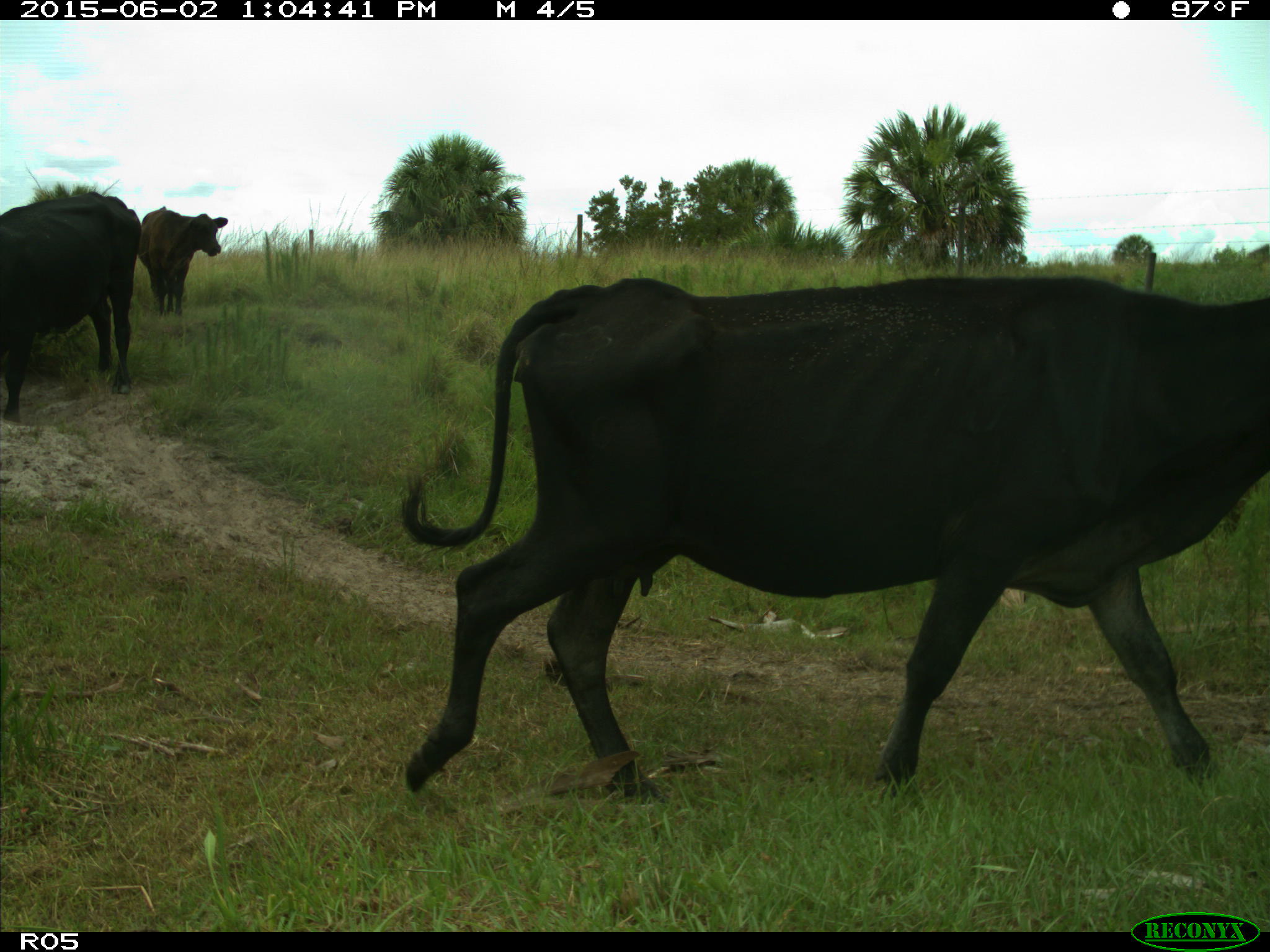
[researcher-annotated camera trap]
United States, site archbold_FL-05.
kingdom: Animalia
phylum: Chordata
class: Mammalia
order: Artiodactyla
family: Bovidae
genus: Bos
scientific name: Bos taurus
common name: domestic cow